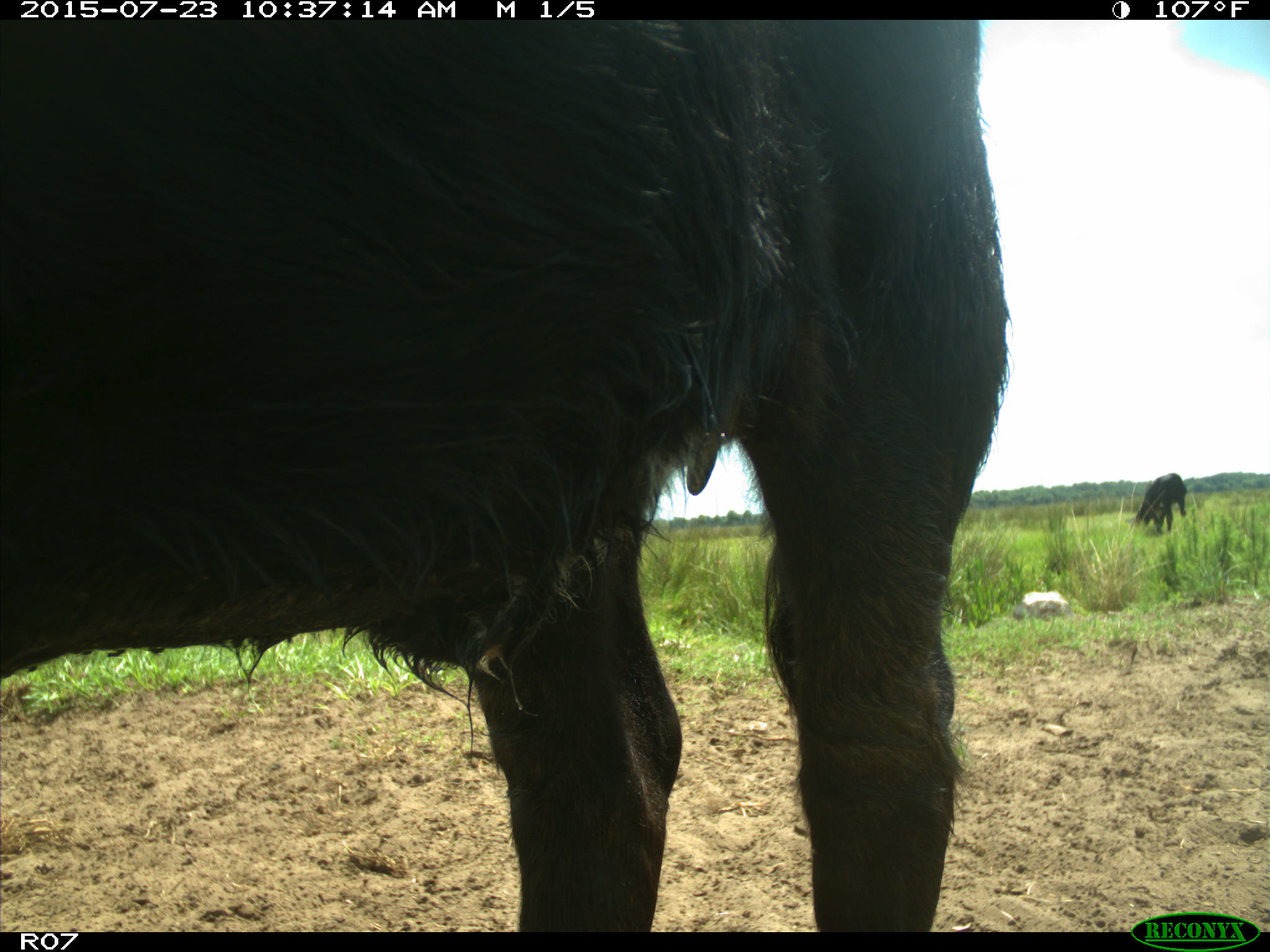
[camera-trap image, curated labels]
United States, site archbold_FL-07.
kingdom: Animalia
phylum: Chordata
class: Mammalia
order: Artiodactyla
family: Bovidae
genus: Bos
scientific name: Bos taurus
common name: domestic cow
Bos taurus (domestic cow).